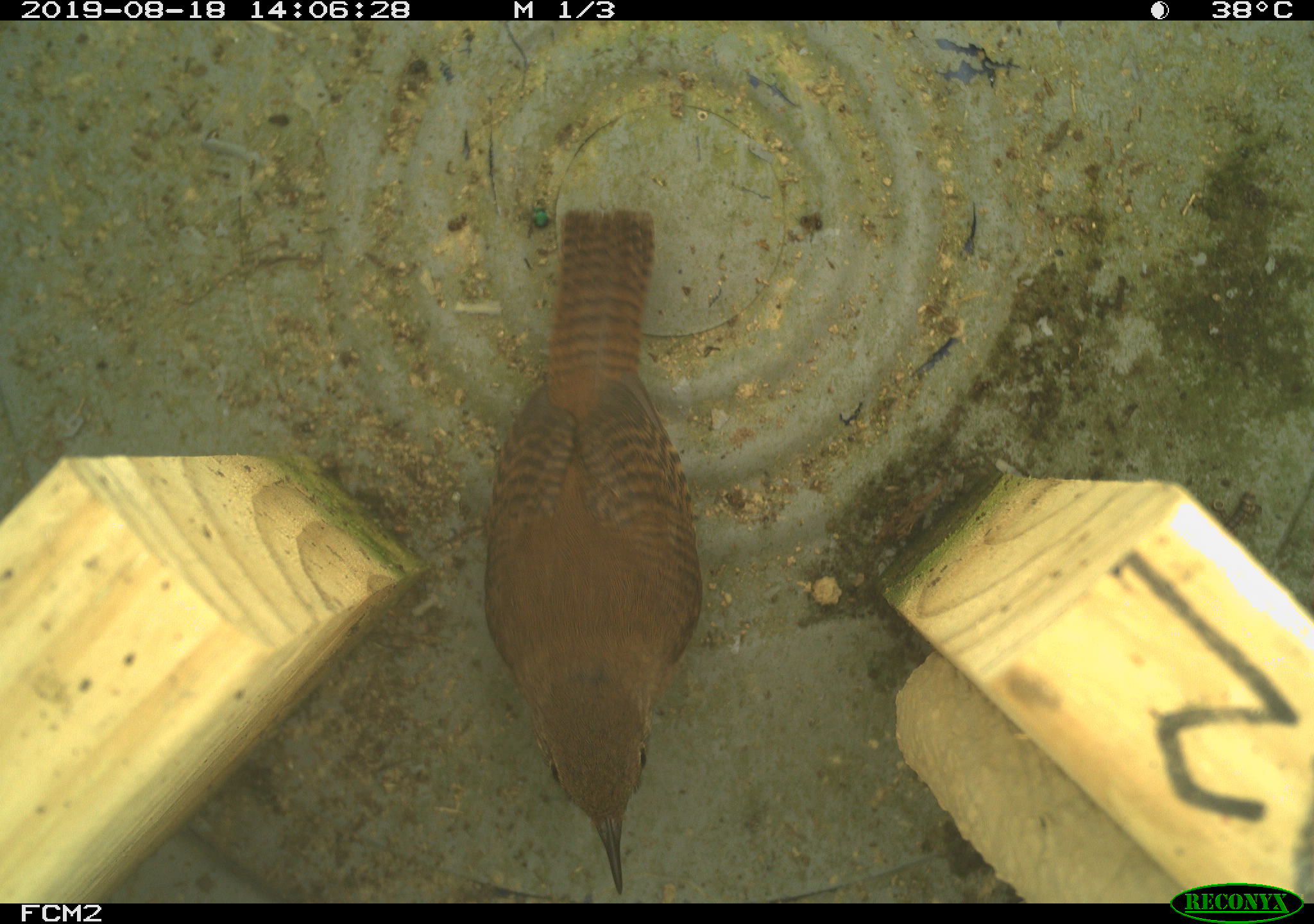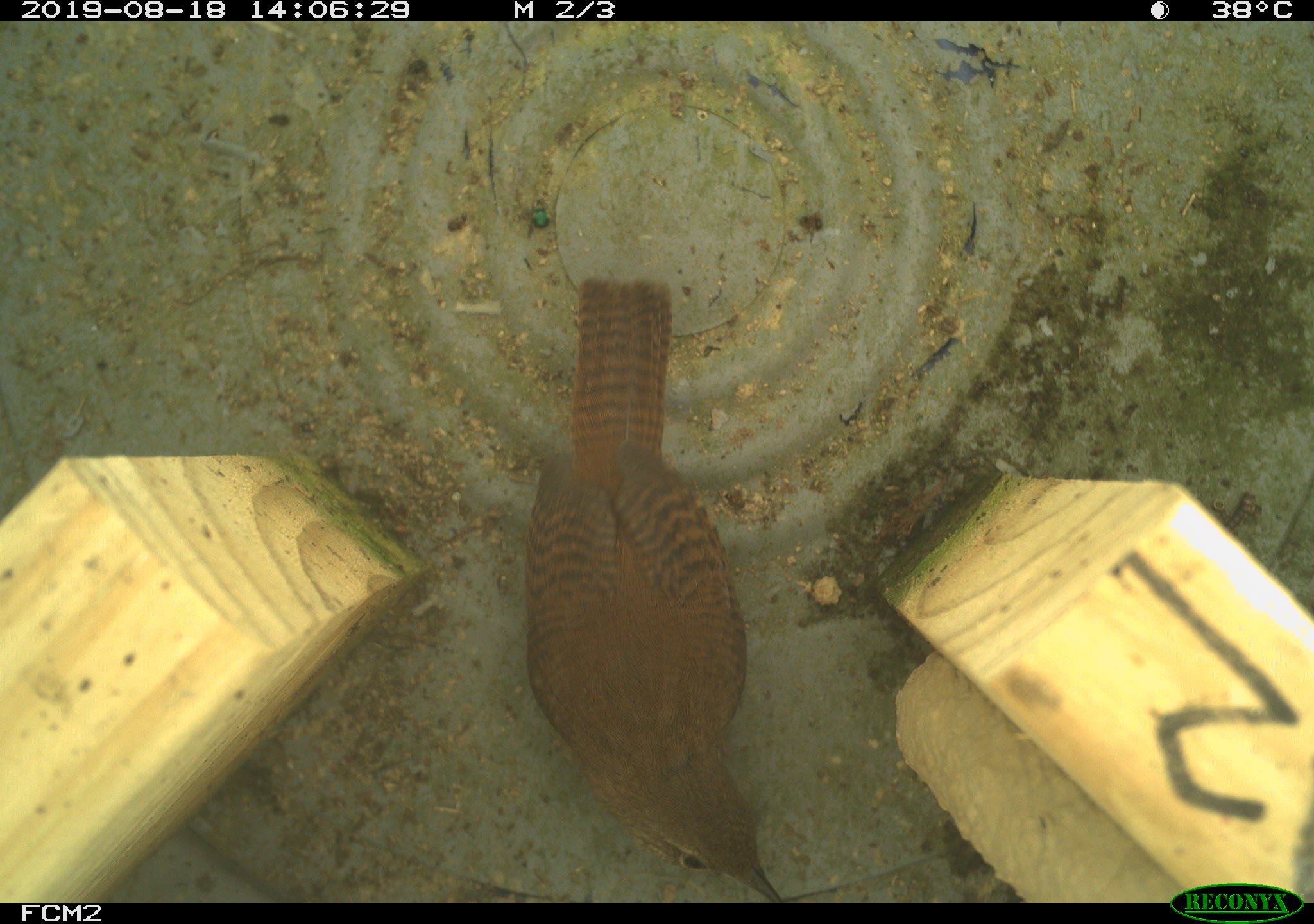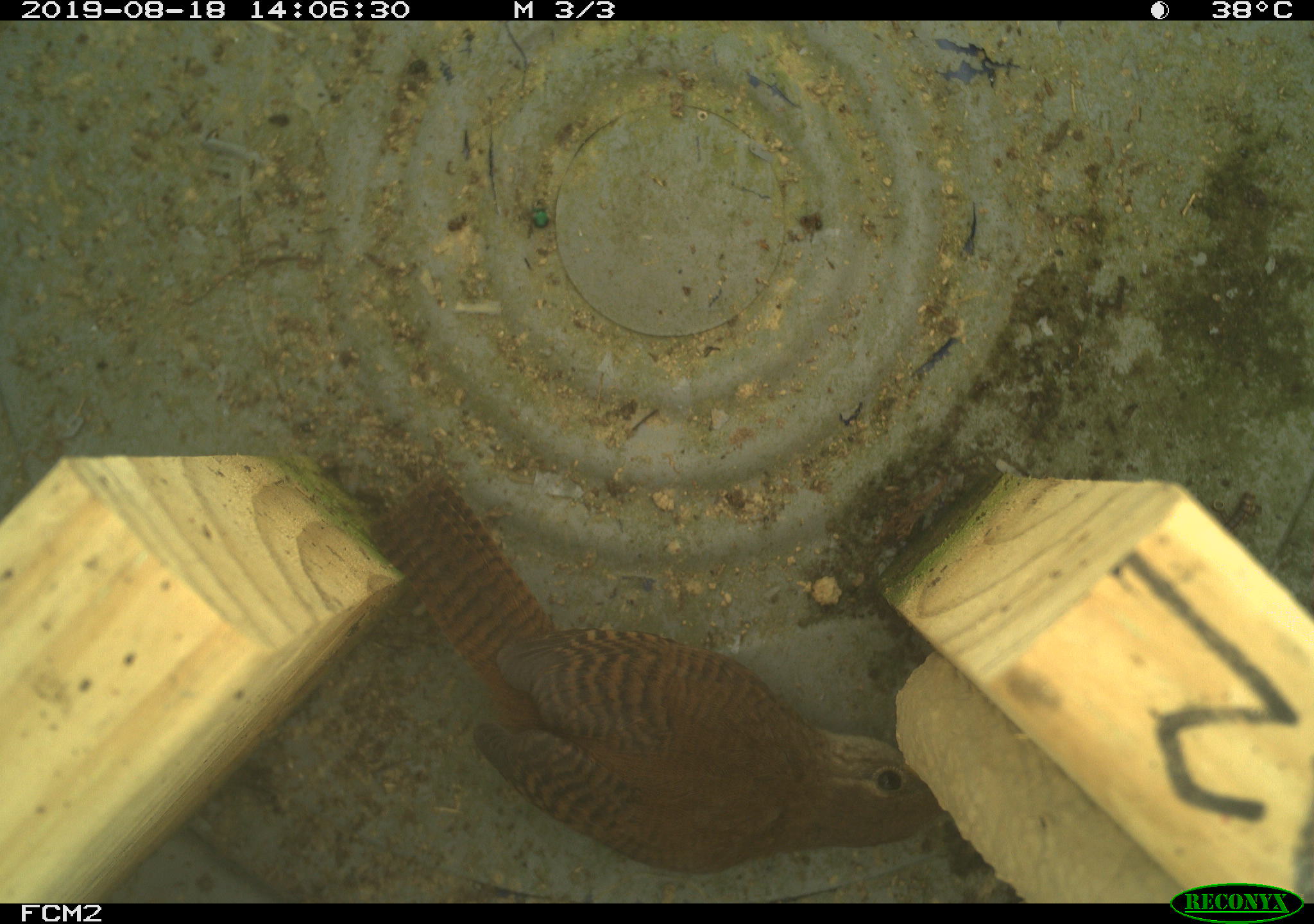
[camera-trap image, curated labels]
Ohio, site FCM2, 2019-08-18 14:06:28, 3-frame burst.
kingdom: Animalia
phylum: Chordata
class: Aves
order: Passeriformes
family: Troglodytidae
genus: Troglodytes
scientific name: Troglodytes aedon aedon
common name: northern house wren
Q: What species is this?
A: Northern house wren (Troglodytes aedon aedon).